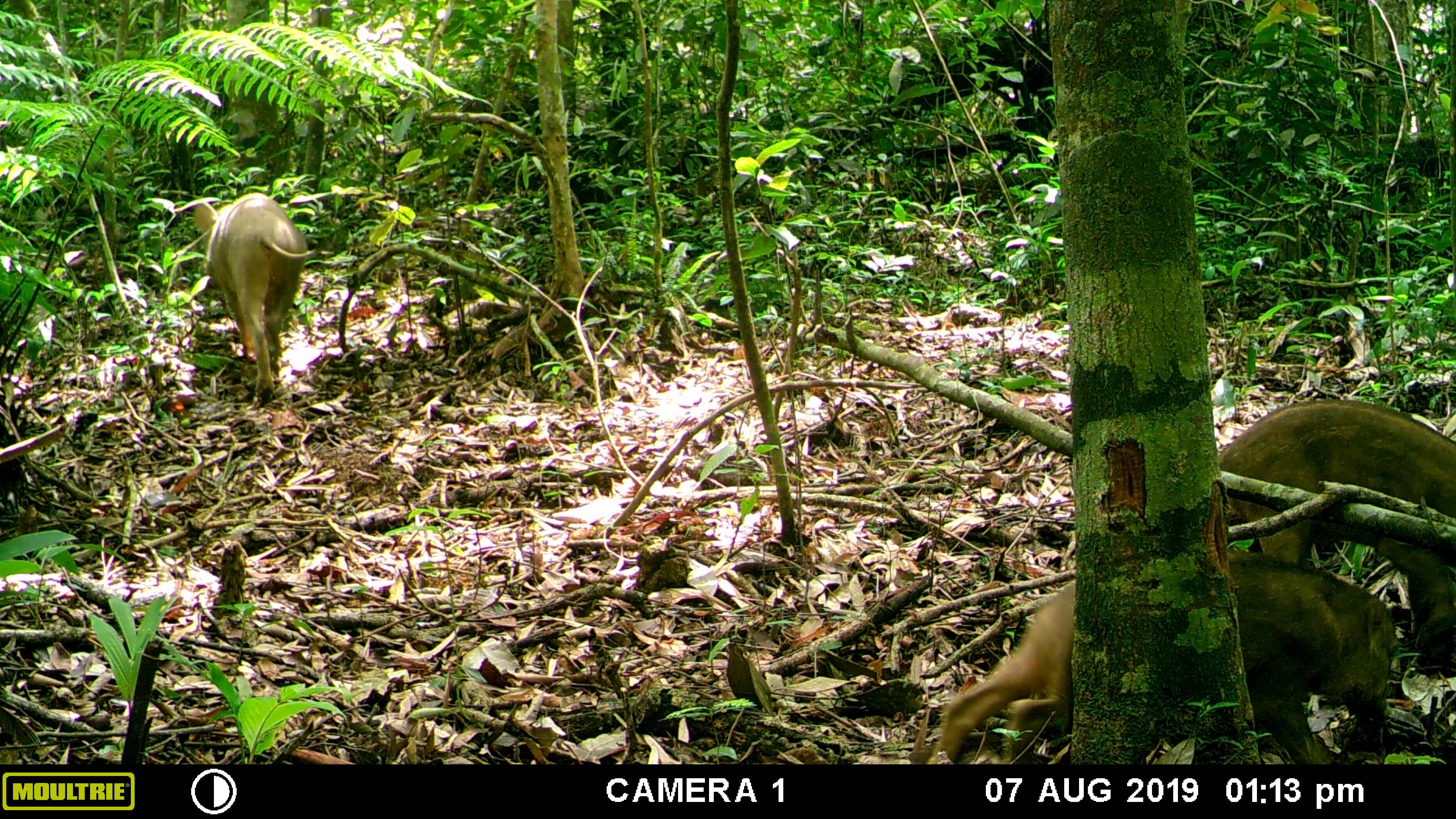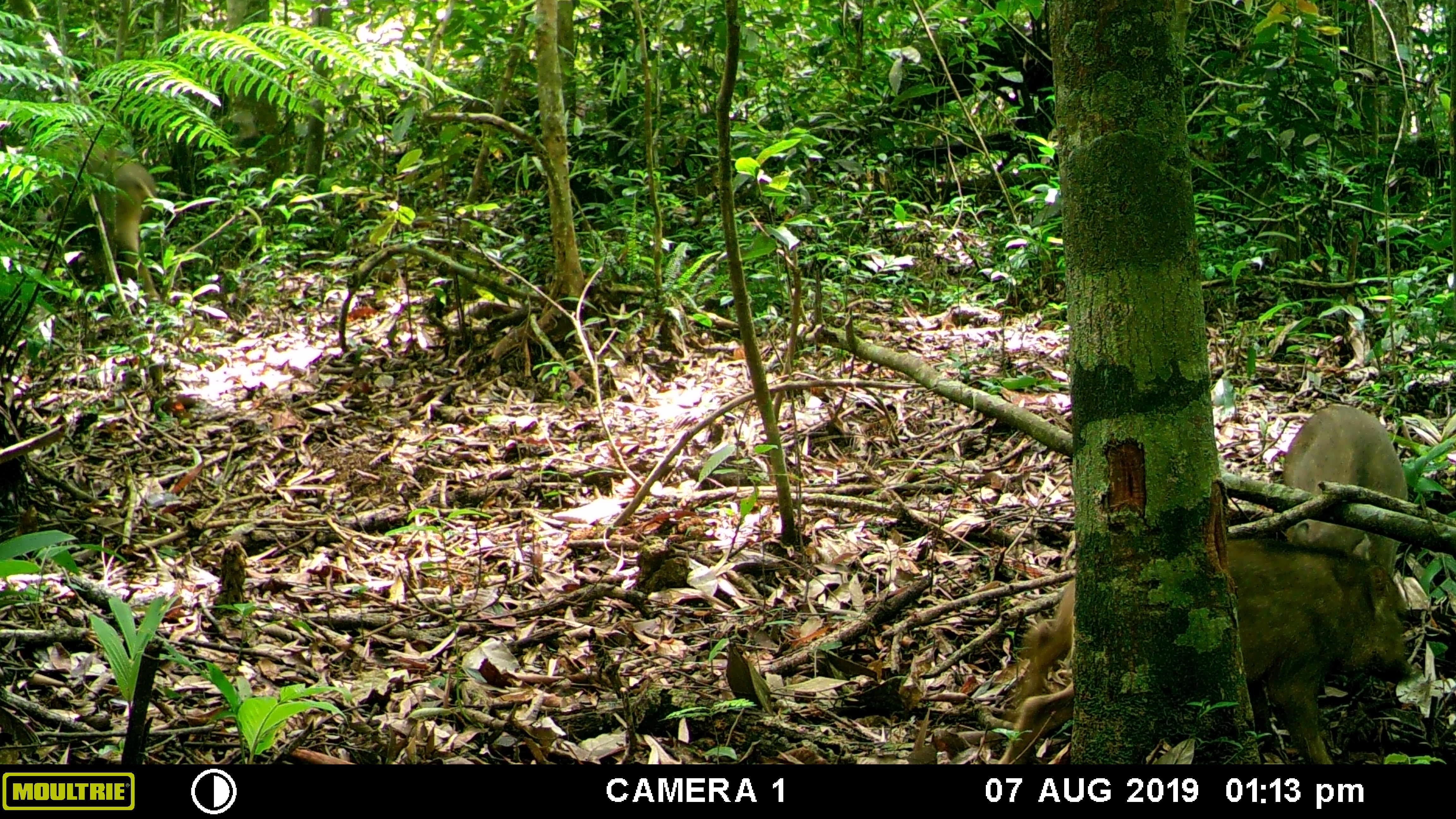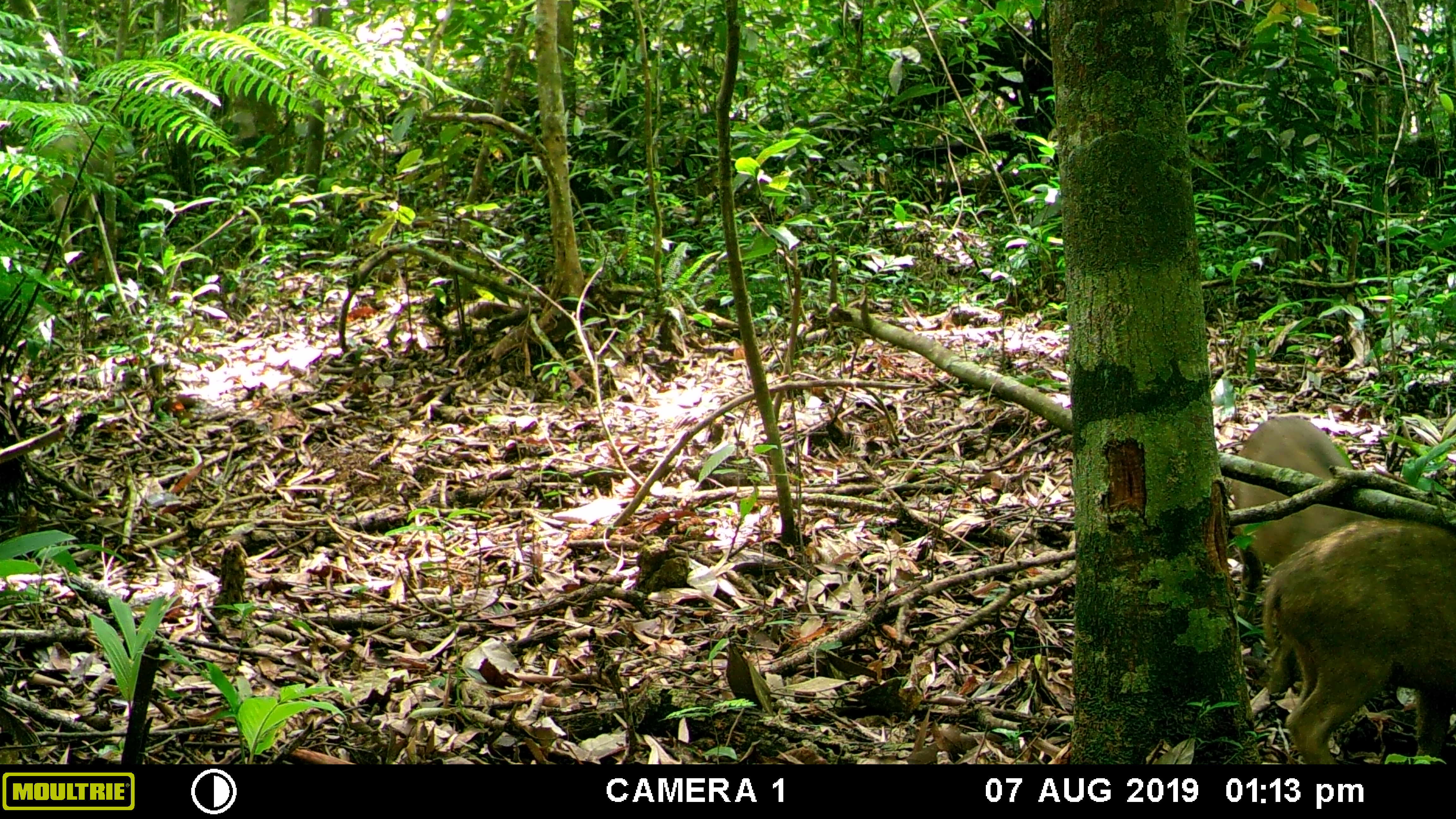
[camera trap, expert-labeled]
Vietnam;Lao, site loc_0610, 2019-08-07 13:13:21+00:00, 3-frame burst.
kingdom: Animalia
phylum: Chordata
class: Mammalia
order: Artiodactyla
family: Suidae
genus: Sus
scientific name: Sus scrofa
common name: eurasian wild pig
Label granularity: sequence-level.